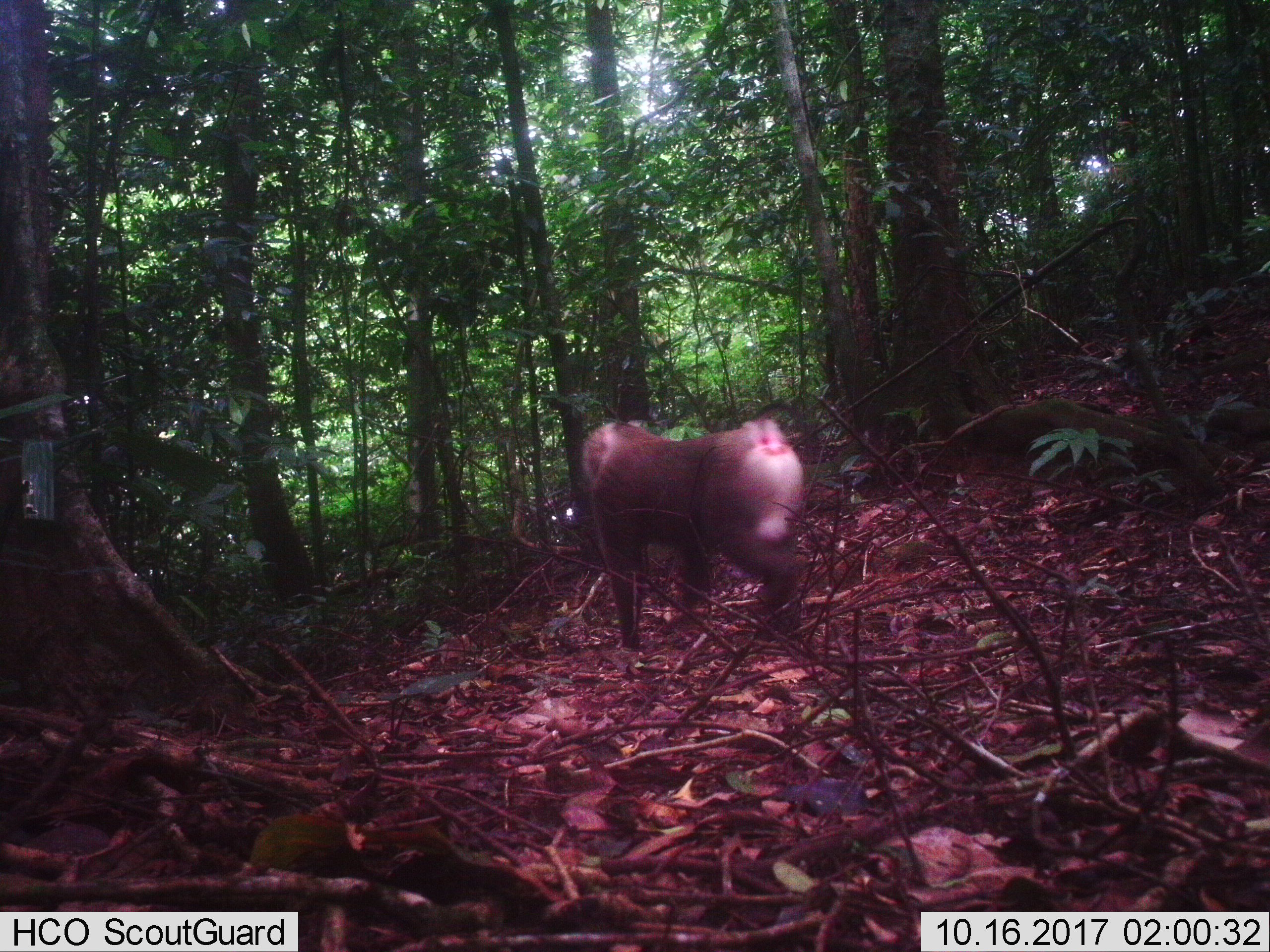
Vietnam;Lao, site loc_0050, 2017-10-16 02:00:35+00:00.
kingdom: Animalia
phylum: Chordata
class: Mammalia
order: Primates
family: Cercopithecidae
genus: Macaca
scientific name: Macaca nemestrina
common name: pig-tailed macaque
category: pig tailed macaque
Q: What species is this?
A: Pig tailed macaque (pig-tailed macaque) (Macaca nemestrina).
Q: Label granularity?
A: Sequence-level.